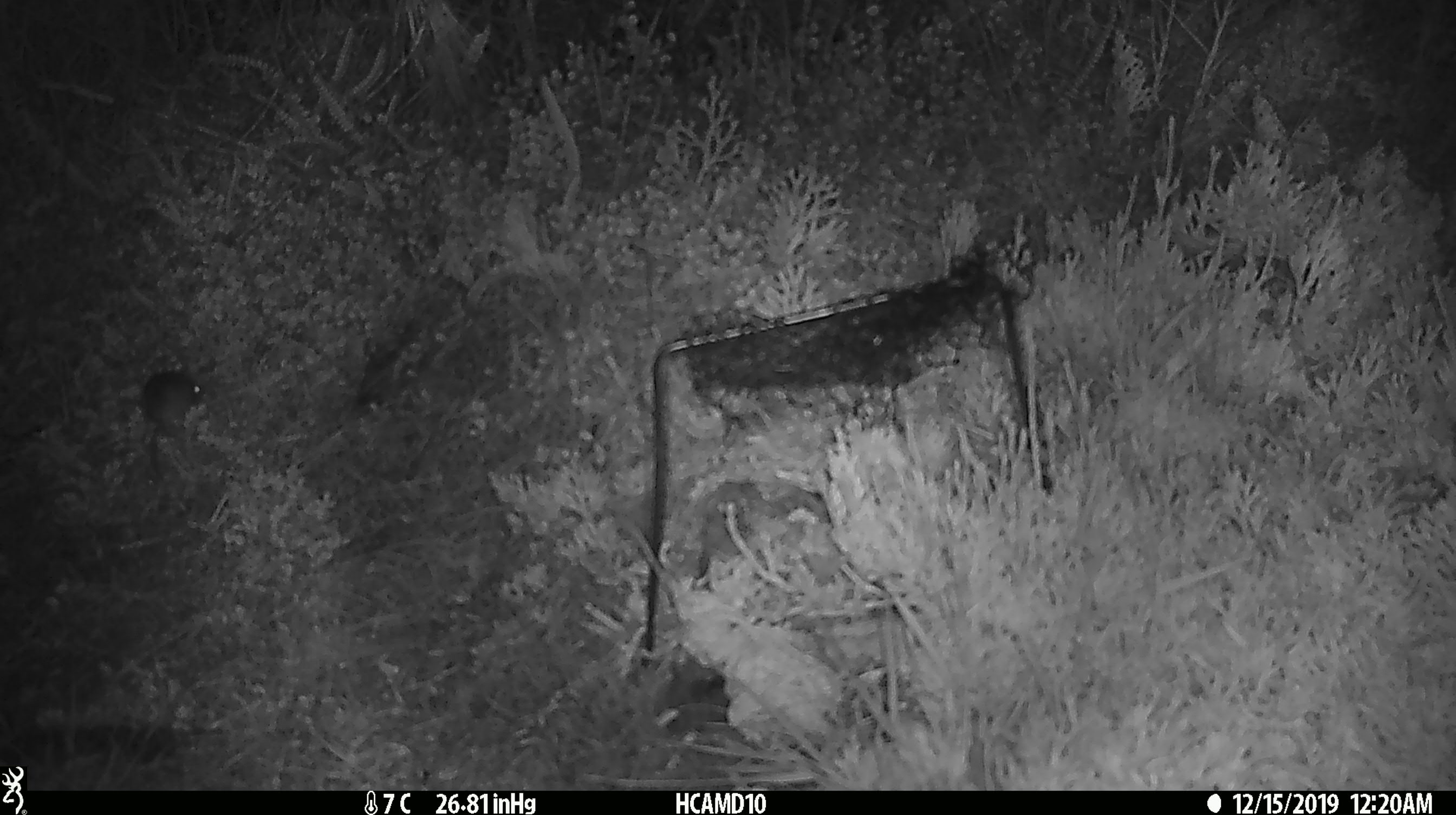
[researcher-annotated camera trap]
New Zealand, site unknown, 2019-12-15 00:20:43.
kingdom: Animalia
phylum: Chordata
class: Mammalia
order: Rodentia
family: Muridae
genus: Mus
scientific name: Mus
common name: mouse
Mouse (Mus).